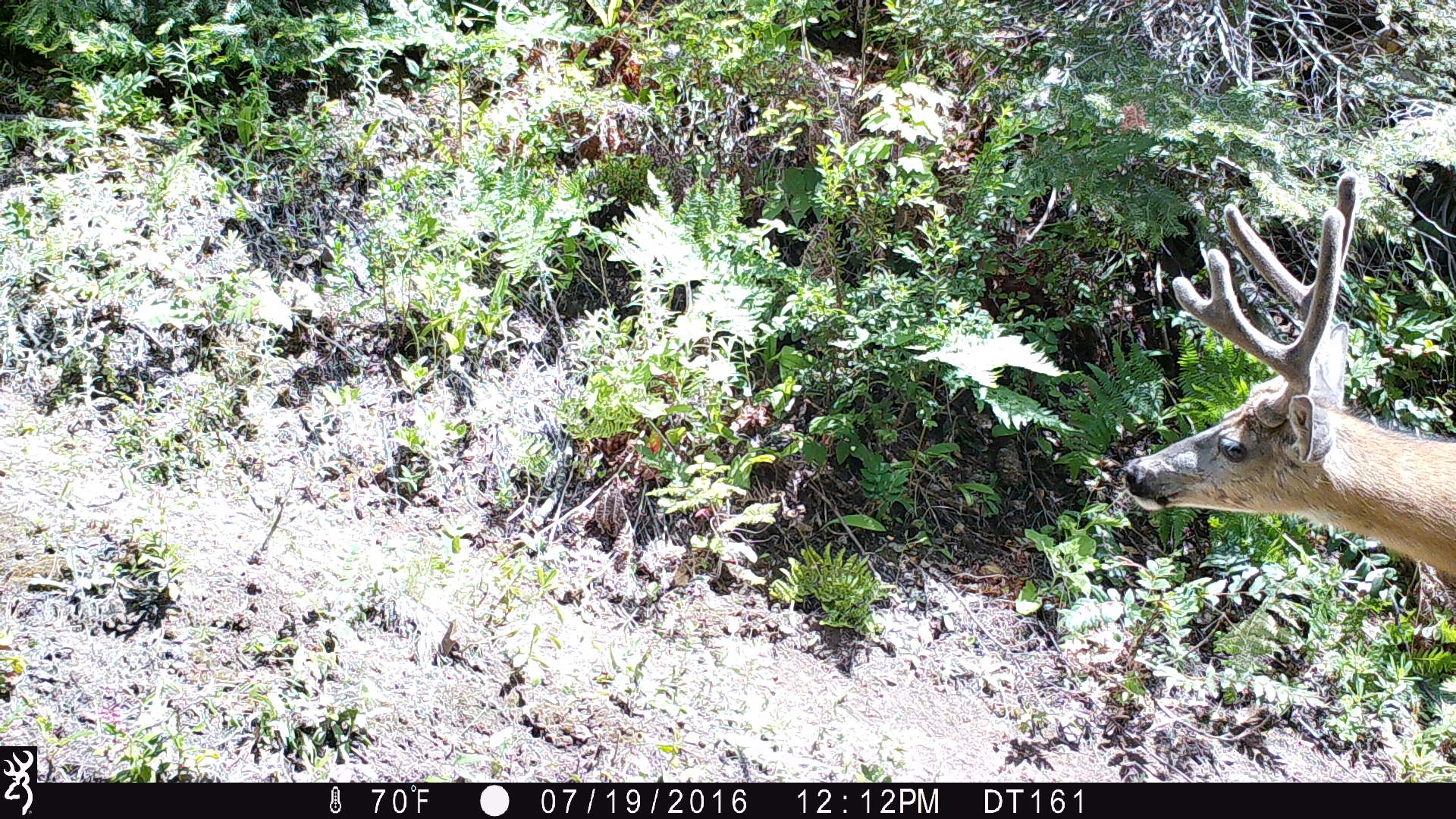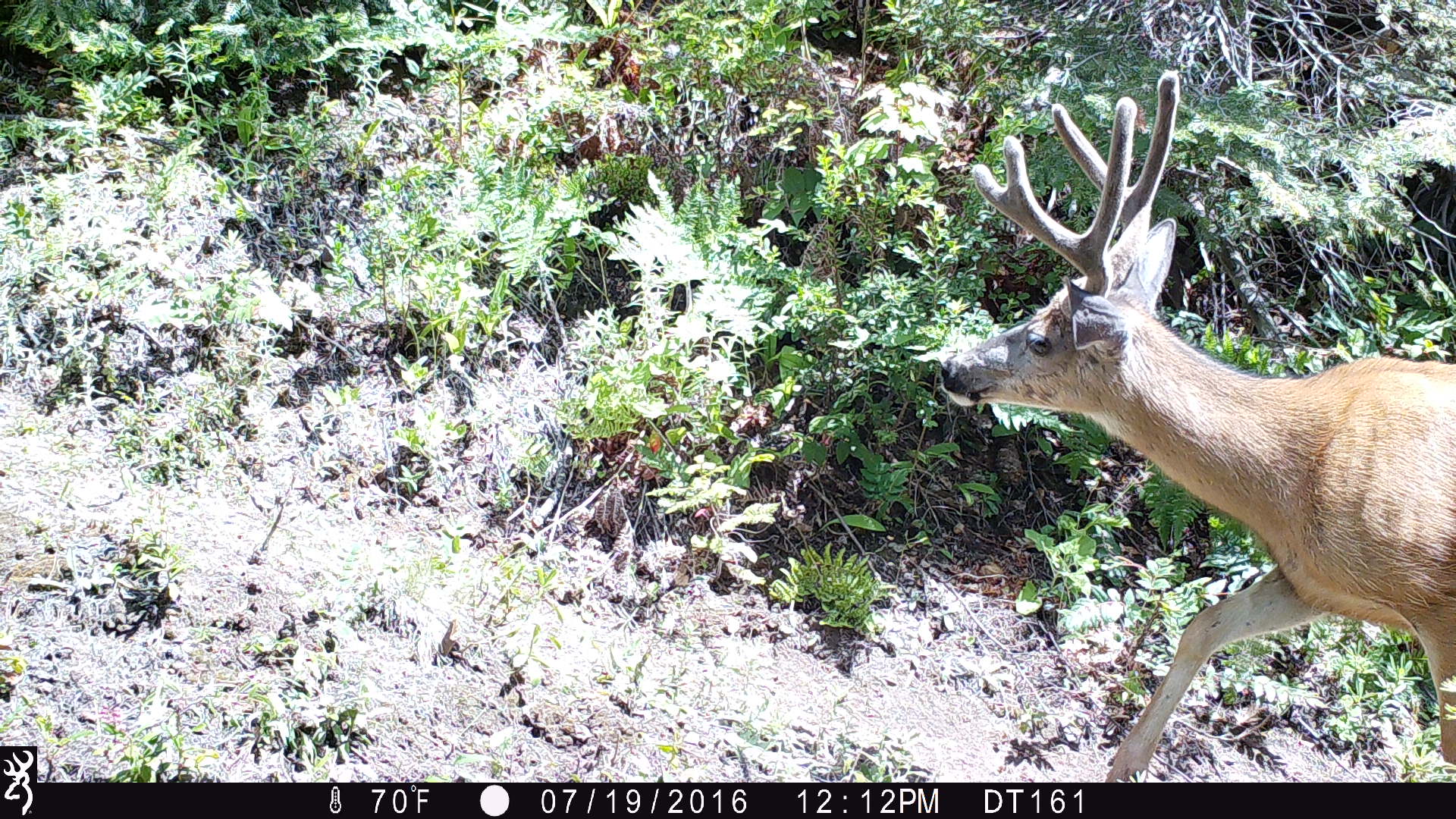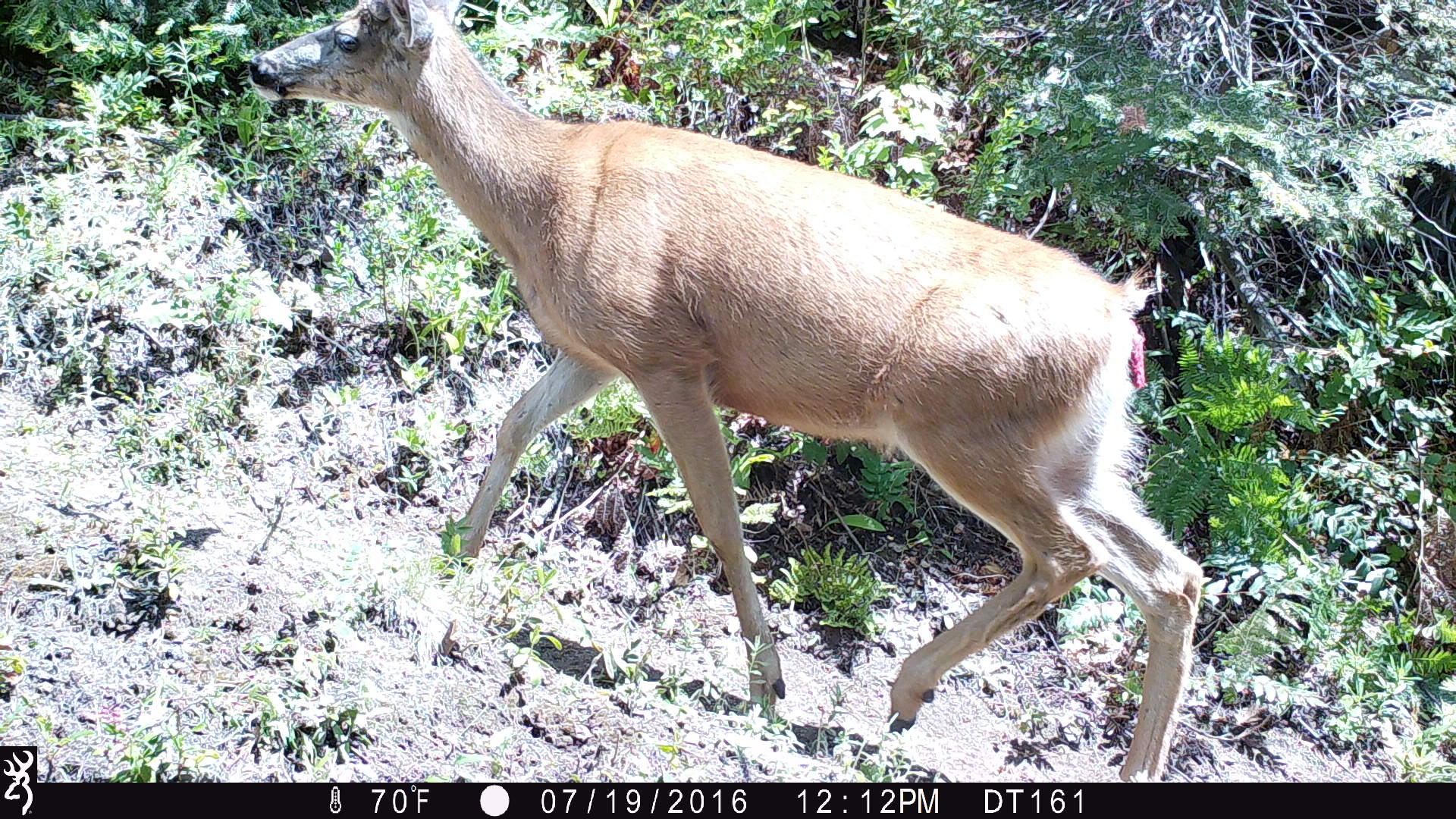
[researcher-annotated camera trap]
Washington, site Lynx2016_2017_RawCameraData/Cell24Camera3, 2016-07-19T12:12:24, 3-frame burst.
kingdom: Animalia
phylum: Chordata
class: Mammalia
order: Artiodactyla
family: Cervidae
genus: Odocoileus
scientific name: Odocoileus hemionus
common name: mule deer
Odocoileus hemionus (mule deer). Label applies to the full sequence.